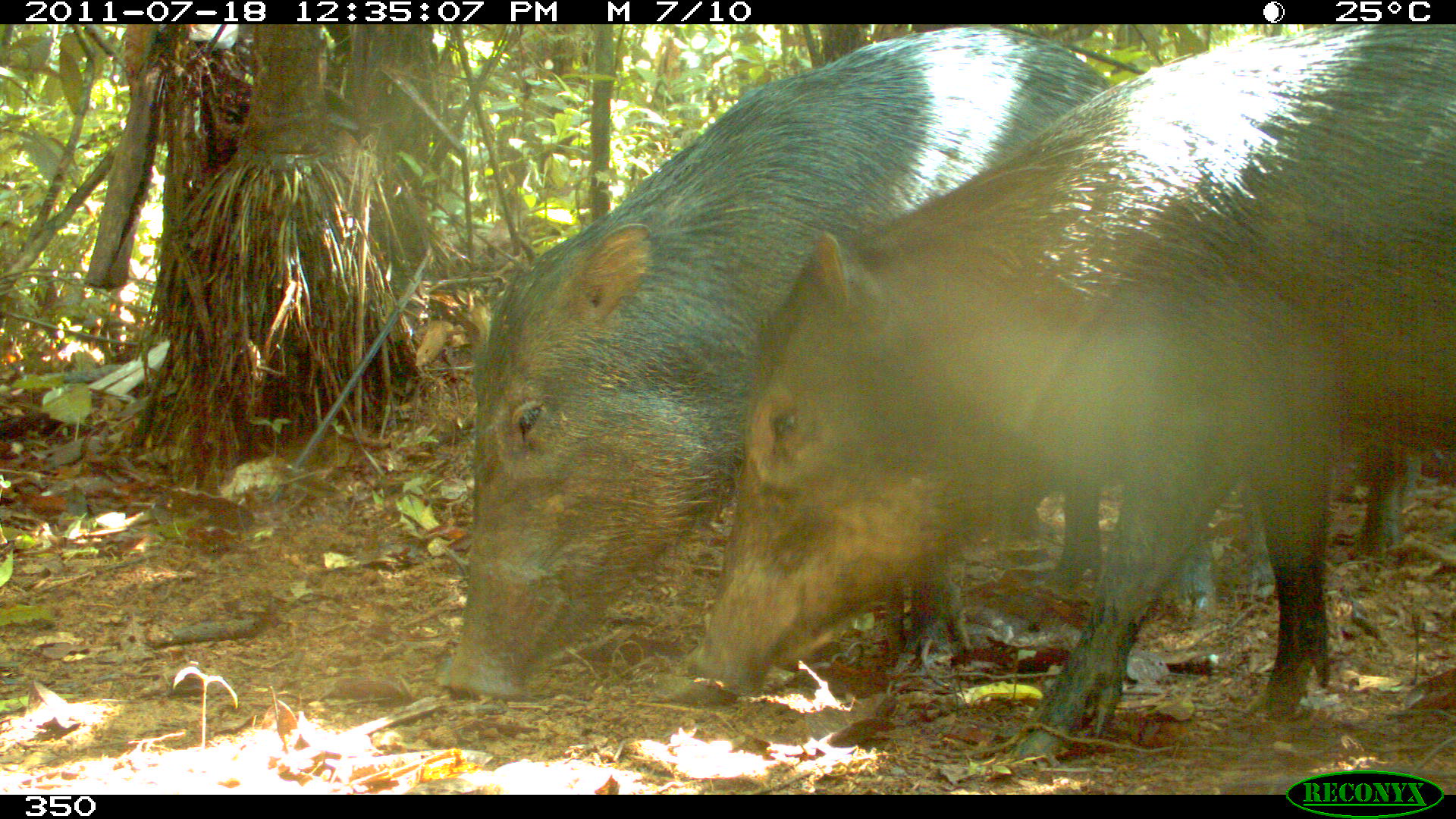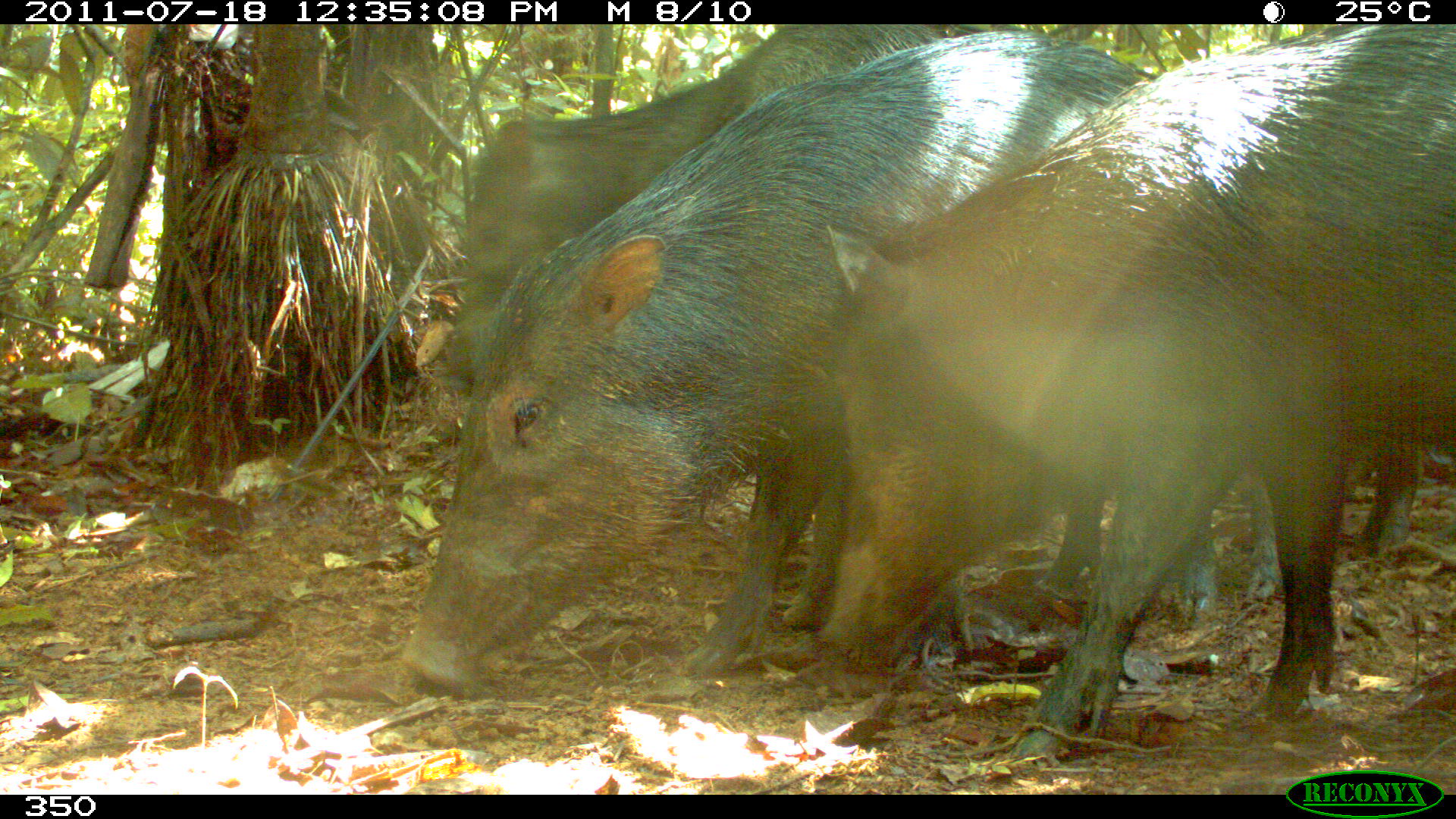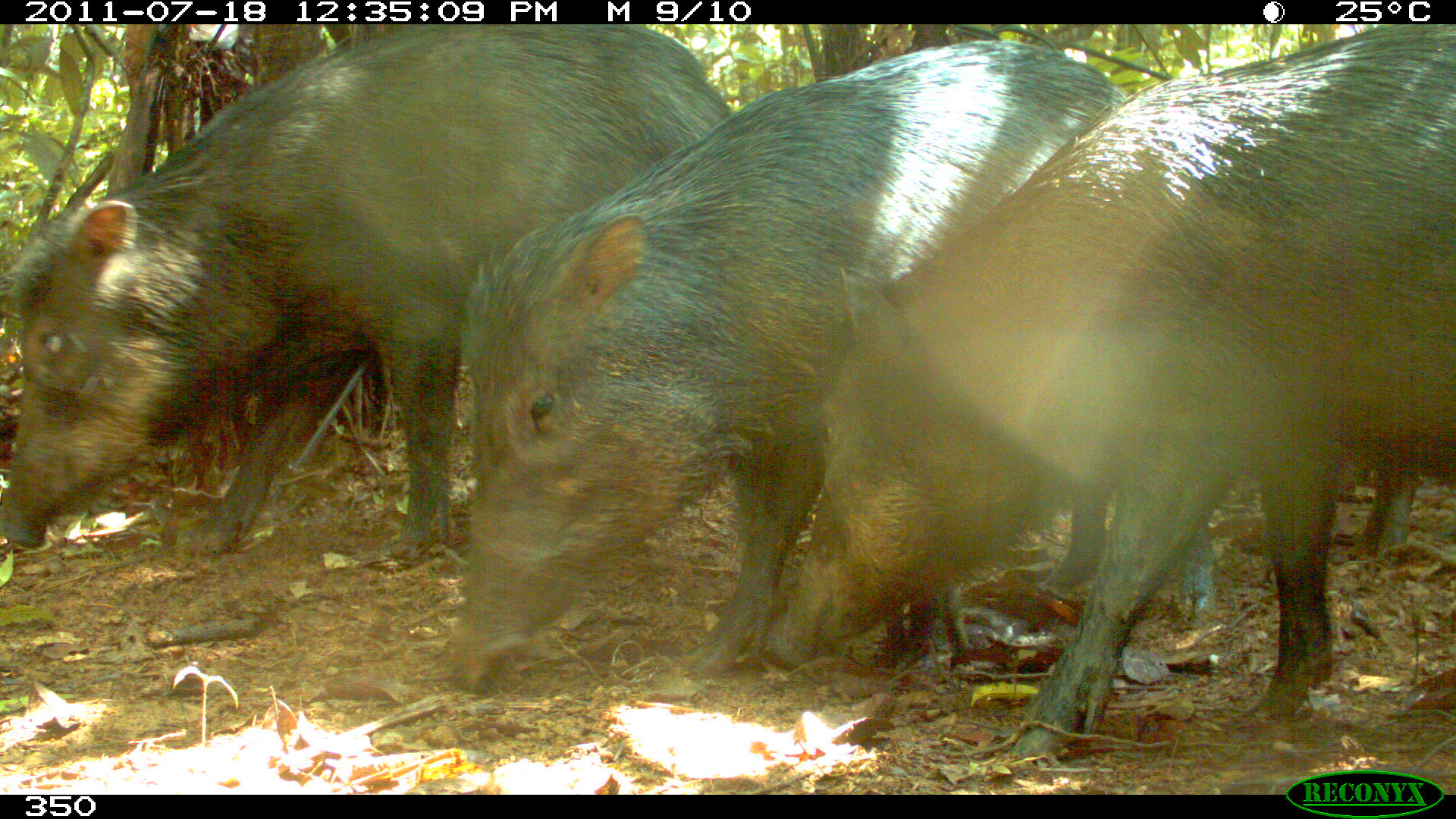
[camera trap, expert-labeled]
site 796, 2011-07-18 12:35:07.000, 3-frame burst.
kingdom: Animalia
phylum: Chordata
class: Mammalia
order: Artiodactyla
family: Tayassuidae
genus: Tayassu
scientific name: Tayassu pecari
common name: white-lipped peccary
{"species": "Tayassu pecari (white-lipped peccary)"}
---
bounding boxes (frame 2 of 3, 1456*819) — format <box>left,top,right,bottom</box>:
tayassu pecari: <box>397,29,1280,699</box>; <box>814,24,1456,793</box>; <box>429,24,943,627</box>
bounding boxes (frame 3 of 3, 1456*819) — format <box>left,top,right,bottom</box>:
tayassu pecari: <box>754,23,1456,756</box>; <box>439,40,1215,697</box>; <box>0,24,735,563</box>